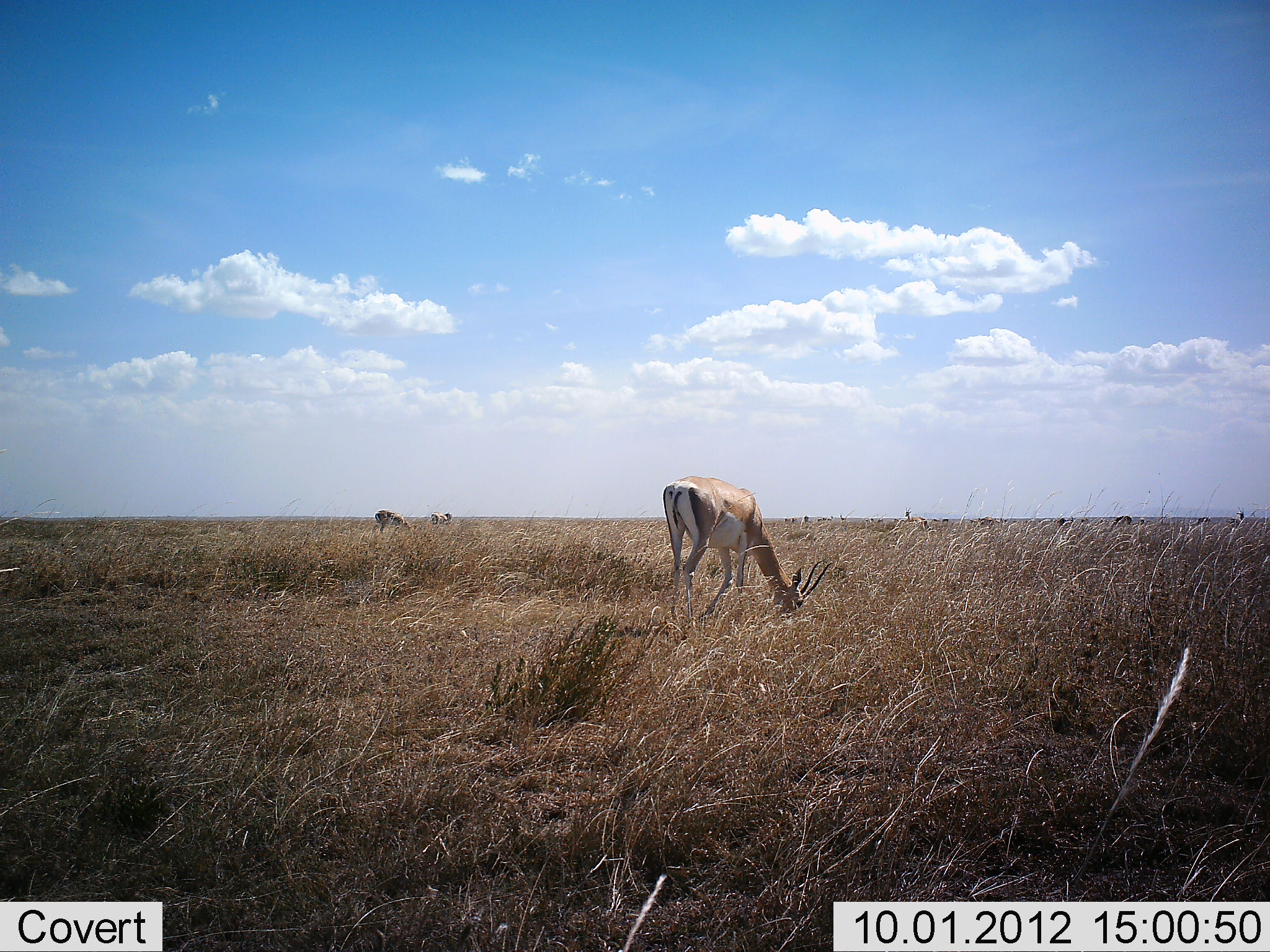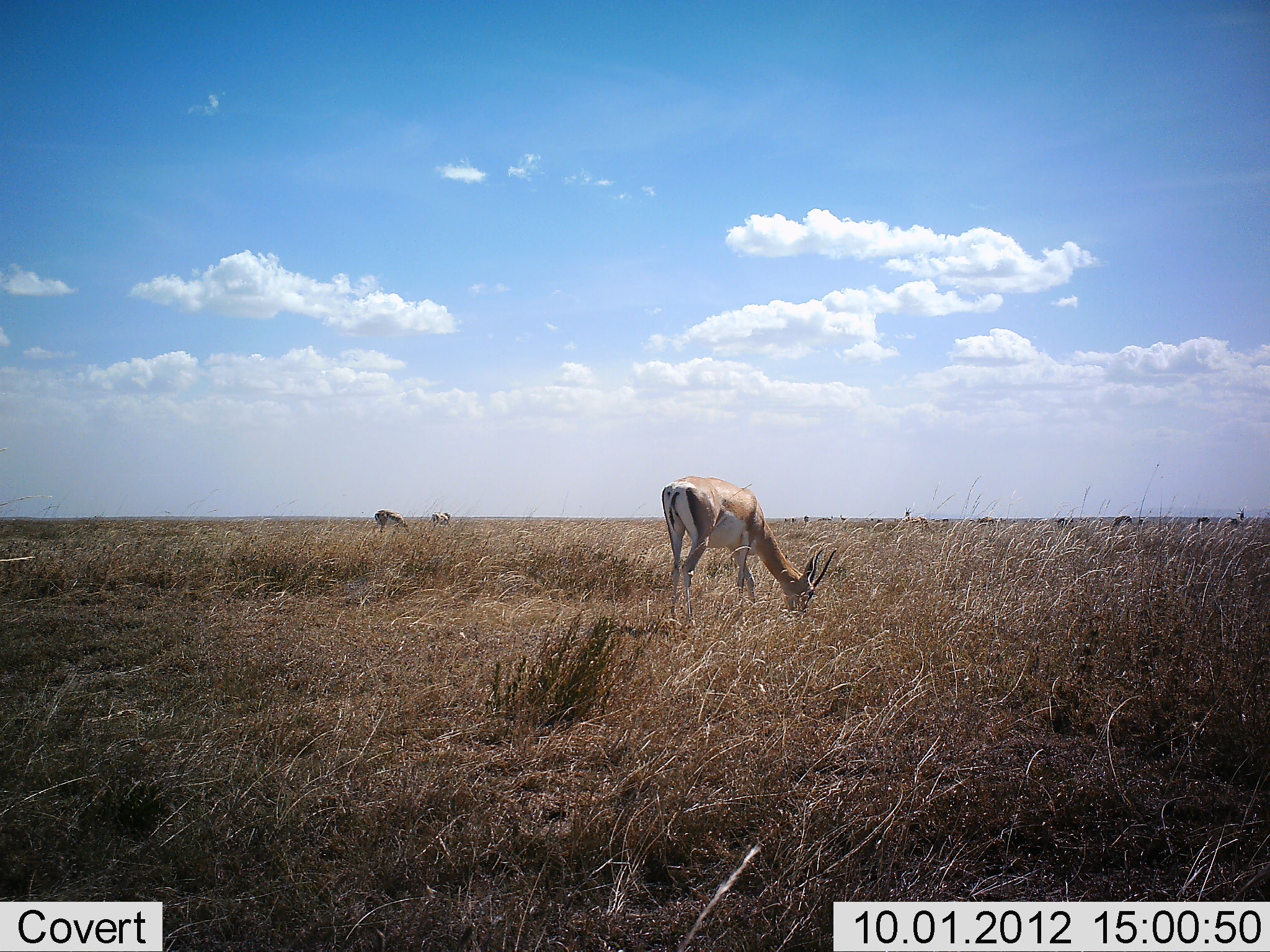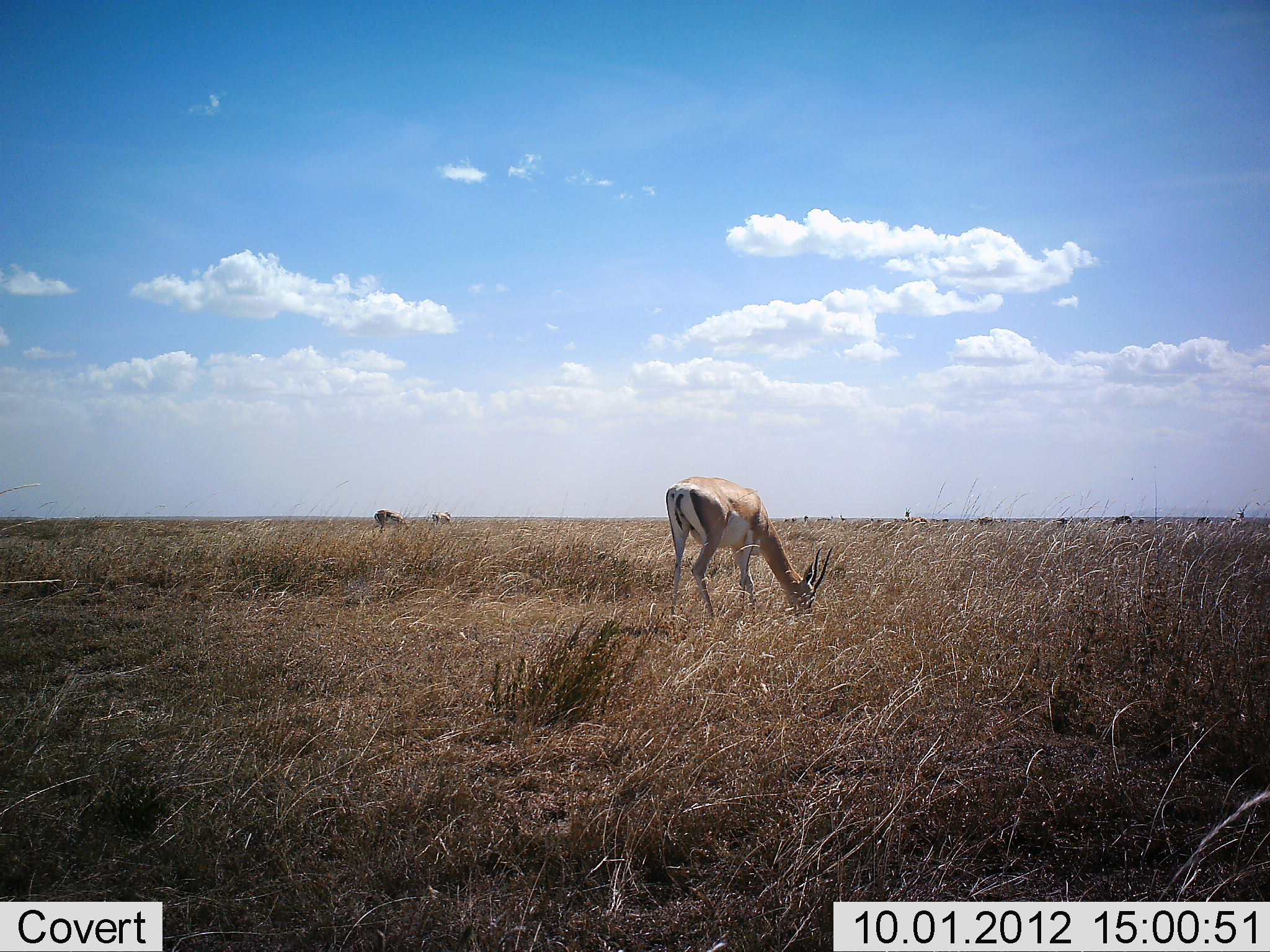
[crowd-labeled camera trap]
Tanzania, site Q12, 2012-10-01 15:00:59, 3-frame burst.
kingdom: Animalia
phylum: Chordata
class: Mammalia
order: Artiodactyla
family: Bovidae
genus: Nanger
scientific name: Nanger granti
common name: grant's gazelle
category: gazellegrants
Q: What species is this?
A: Gazellegrants (grant's gazelle) (Nanger granti).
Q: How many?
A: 3.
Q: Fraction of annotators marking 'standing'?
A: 20%.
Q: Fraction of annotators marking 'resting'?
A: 0%.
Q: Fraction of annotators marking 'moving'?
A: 10%.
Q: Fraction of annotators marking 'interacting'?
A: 0%.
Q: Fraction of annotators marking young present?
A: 0%.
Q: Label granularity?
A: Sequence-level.